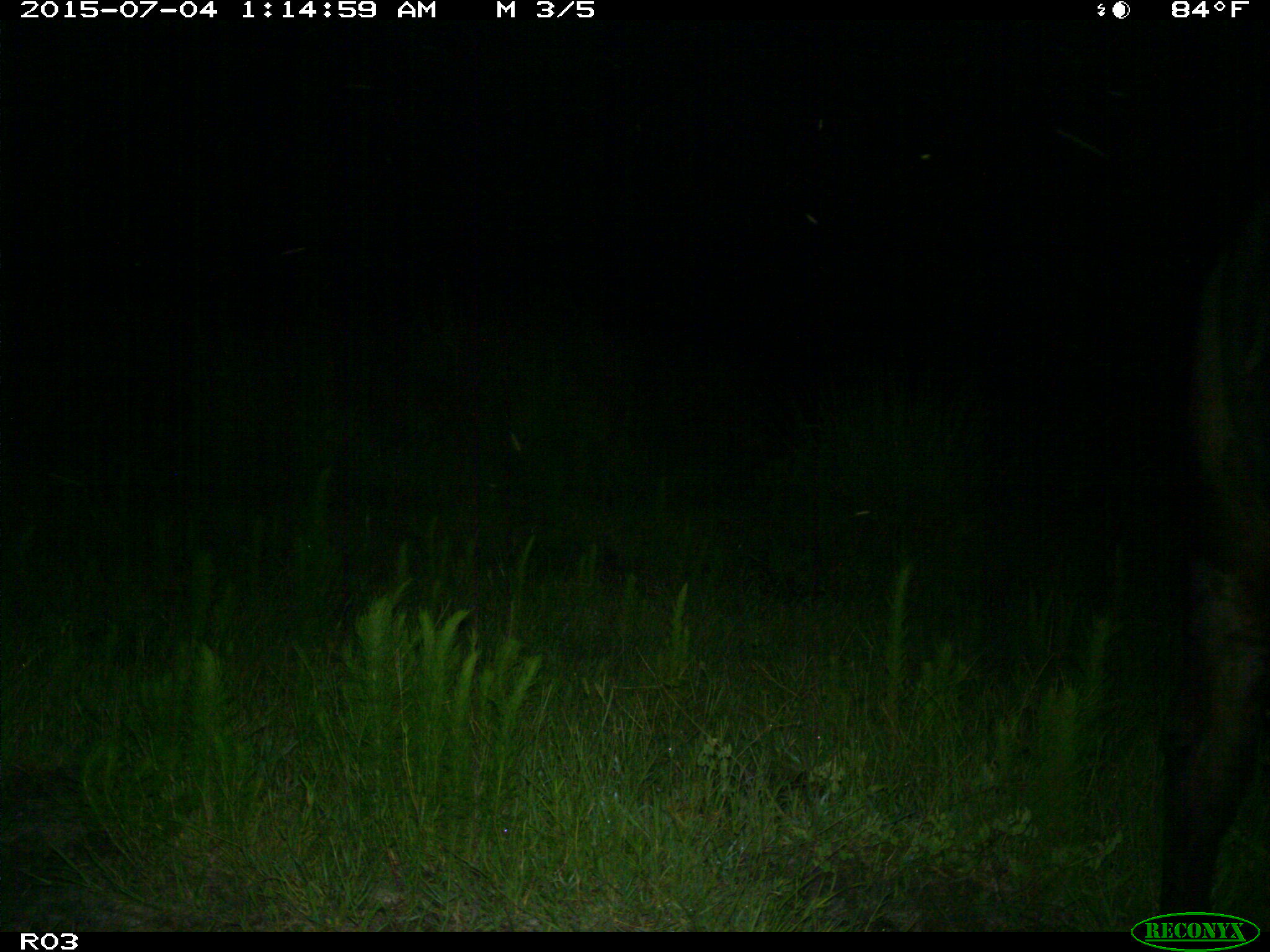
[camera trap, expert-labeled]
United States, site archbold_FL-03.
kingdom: Animalia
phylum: Chordata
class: Mammalia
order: Artiodactyla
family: Bovidae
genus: Bos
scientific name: Bos taurus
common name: domestic cow